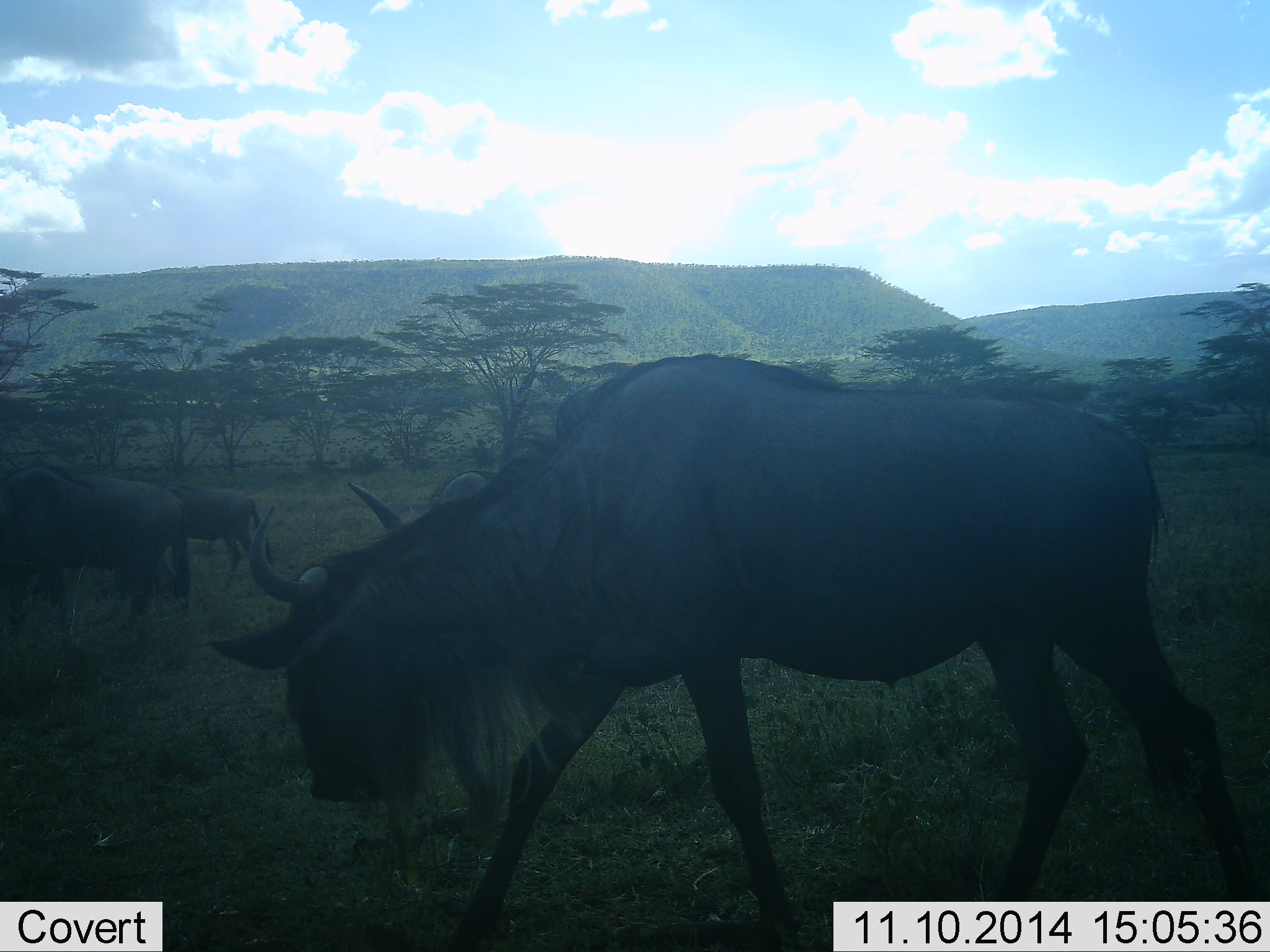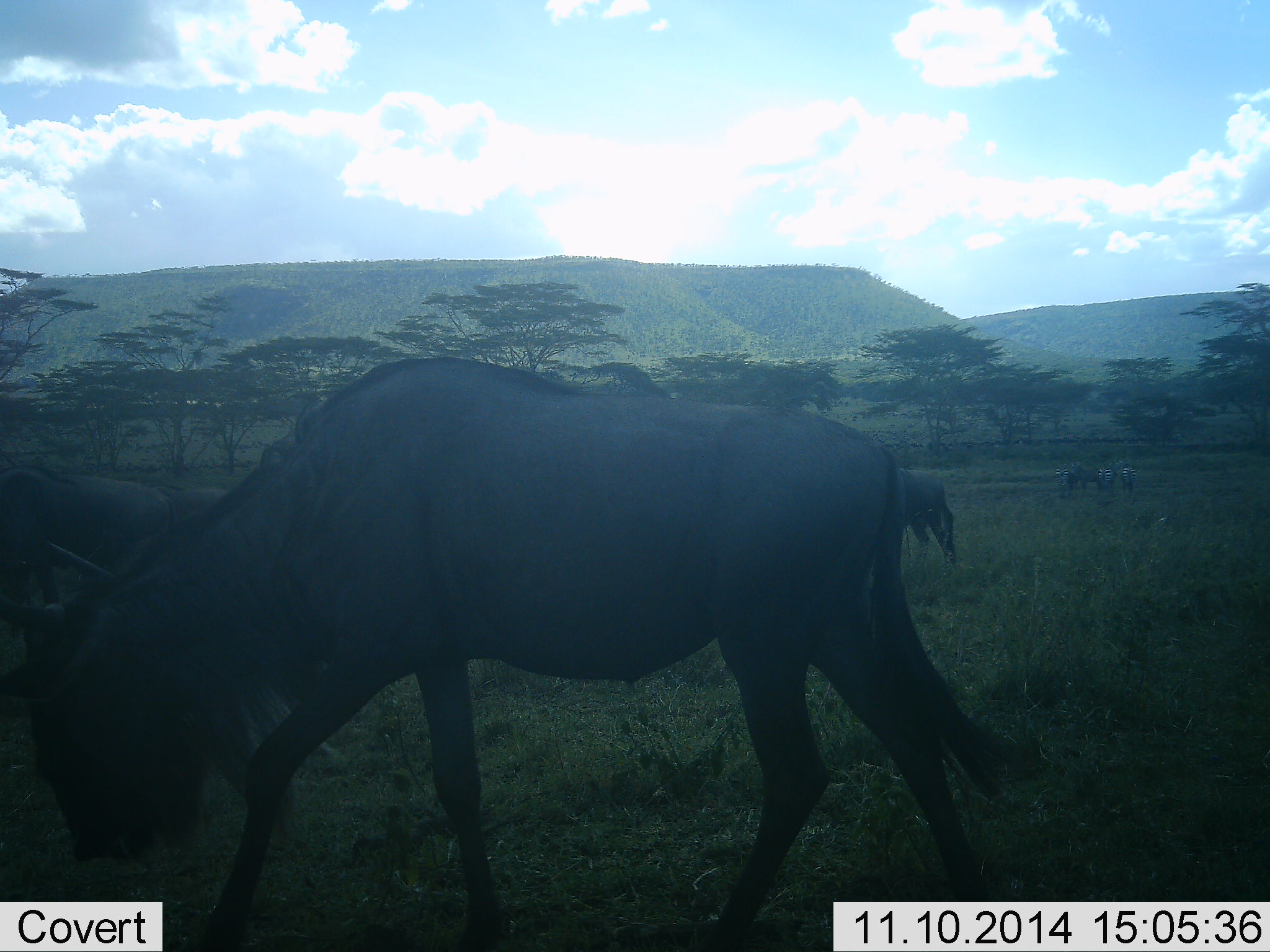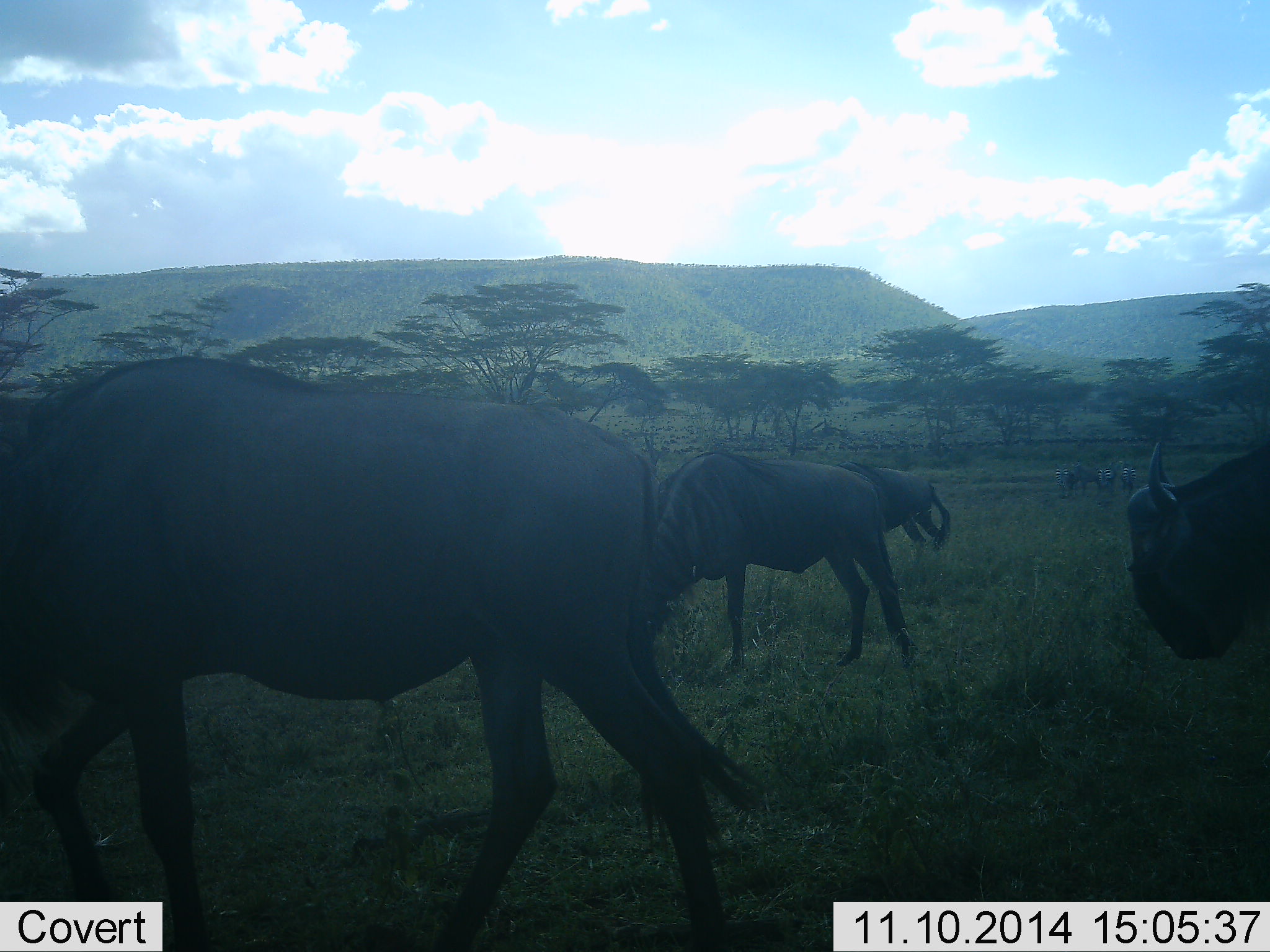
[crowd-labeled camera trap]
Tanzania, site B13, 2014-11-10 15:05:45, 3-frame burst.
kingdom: Animalia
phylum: Chordata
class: Mammalia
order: Artiodactyla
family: Bovidae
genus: Connochaetes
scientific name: Connochaetes taurinus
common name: blue wildebeest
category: wildebeest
Wildebeest (blue wildebeest) (Connochaetes taurinus), count 6. Behavior (volunteer vote fractions): standing 23%, resting 0%, moving 69%, interacting 0%. Young present (vote fraction): 0%. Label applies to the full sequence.